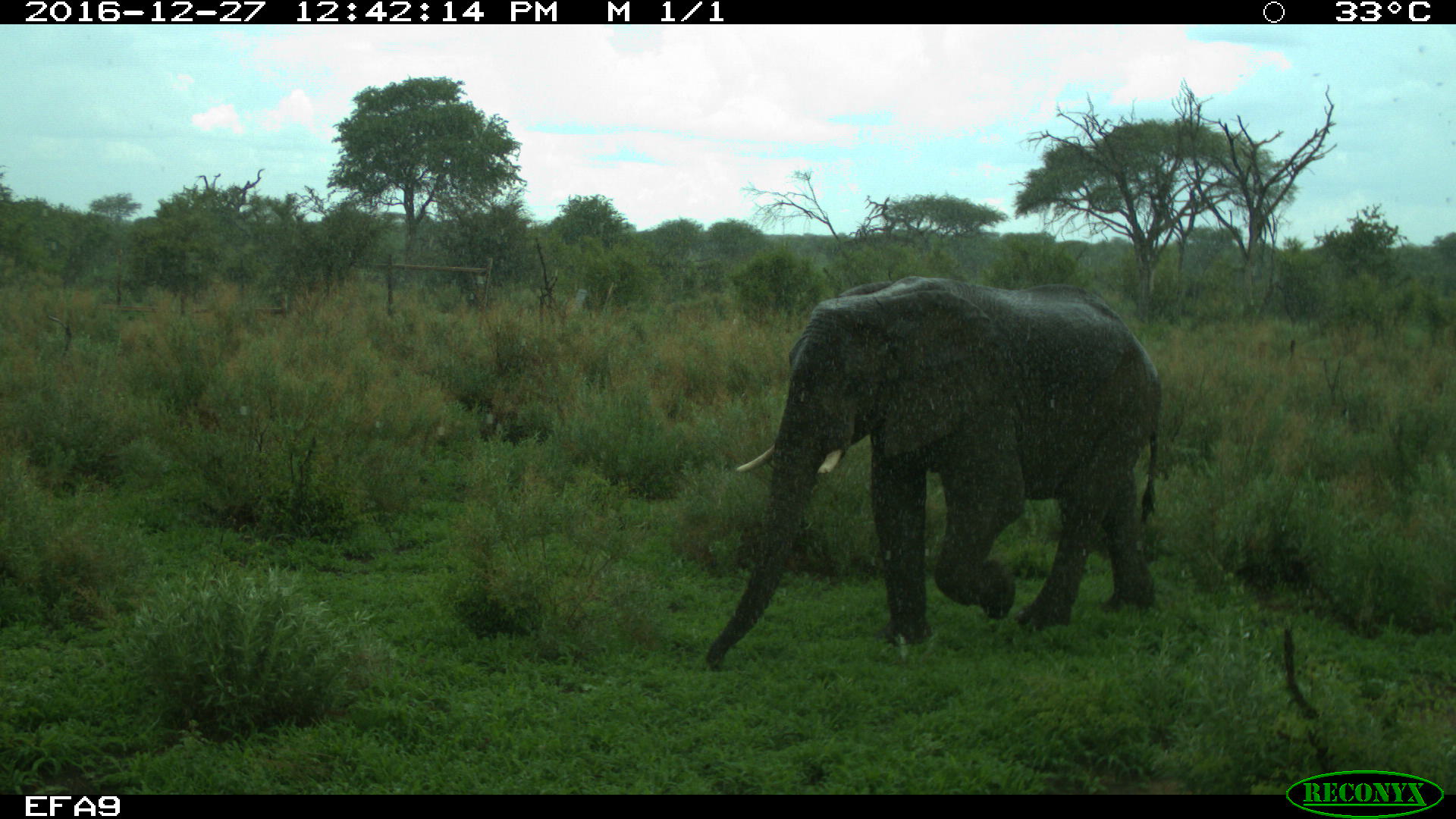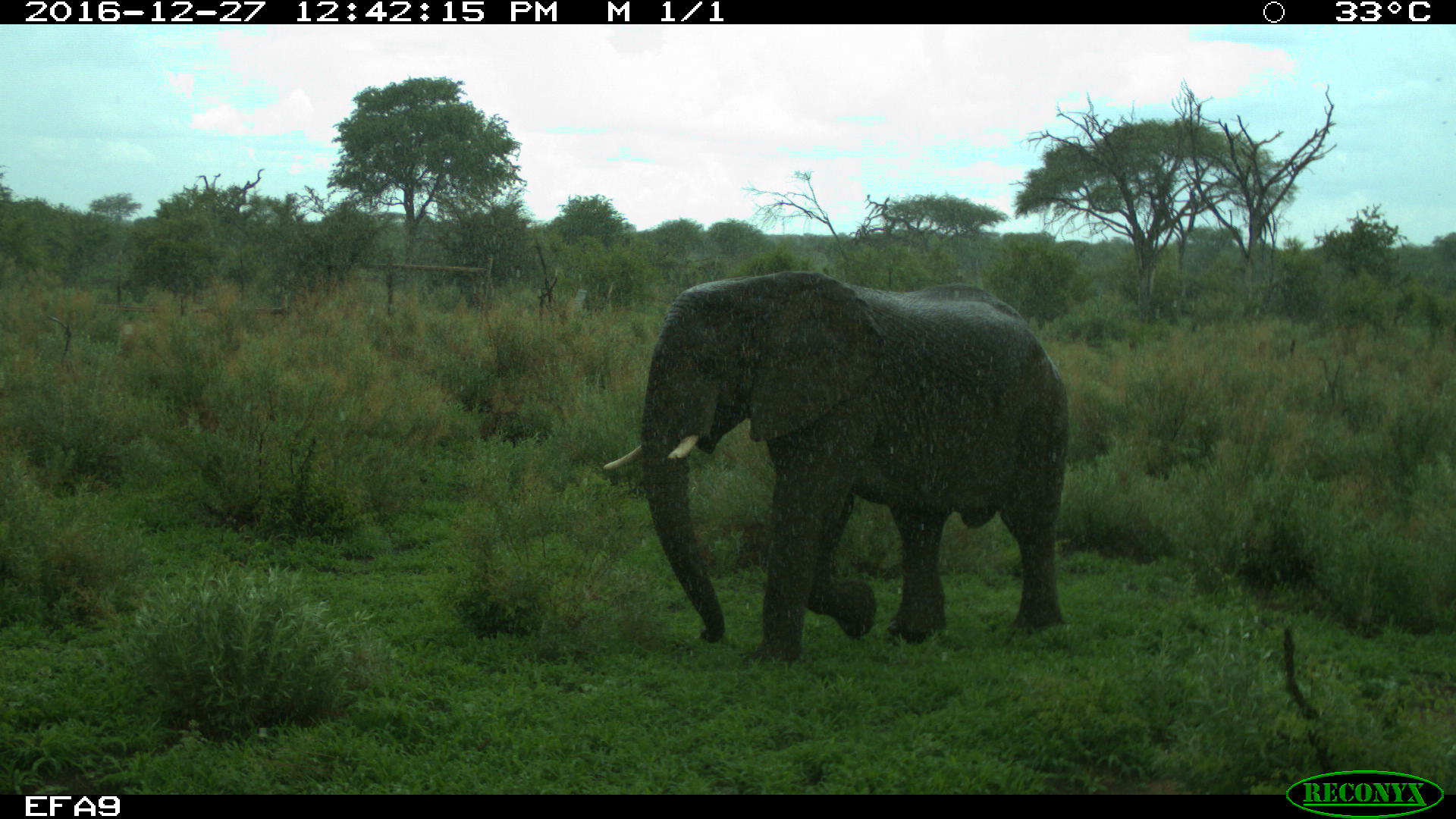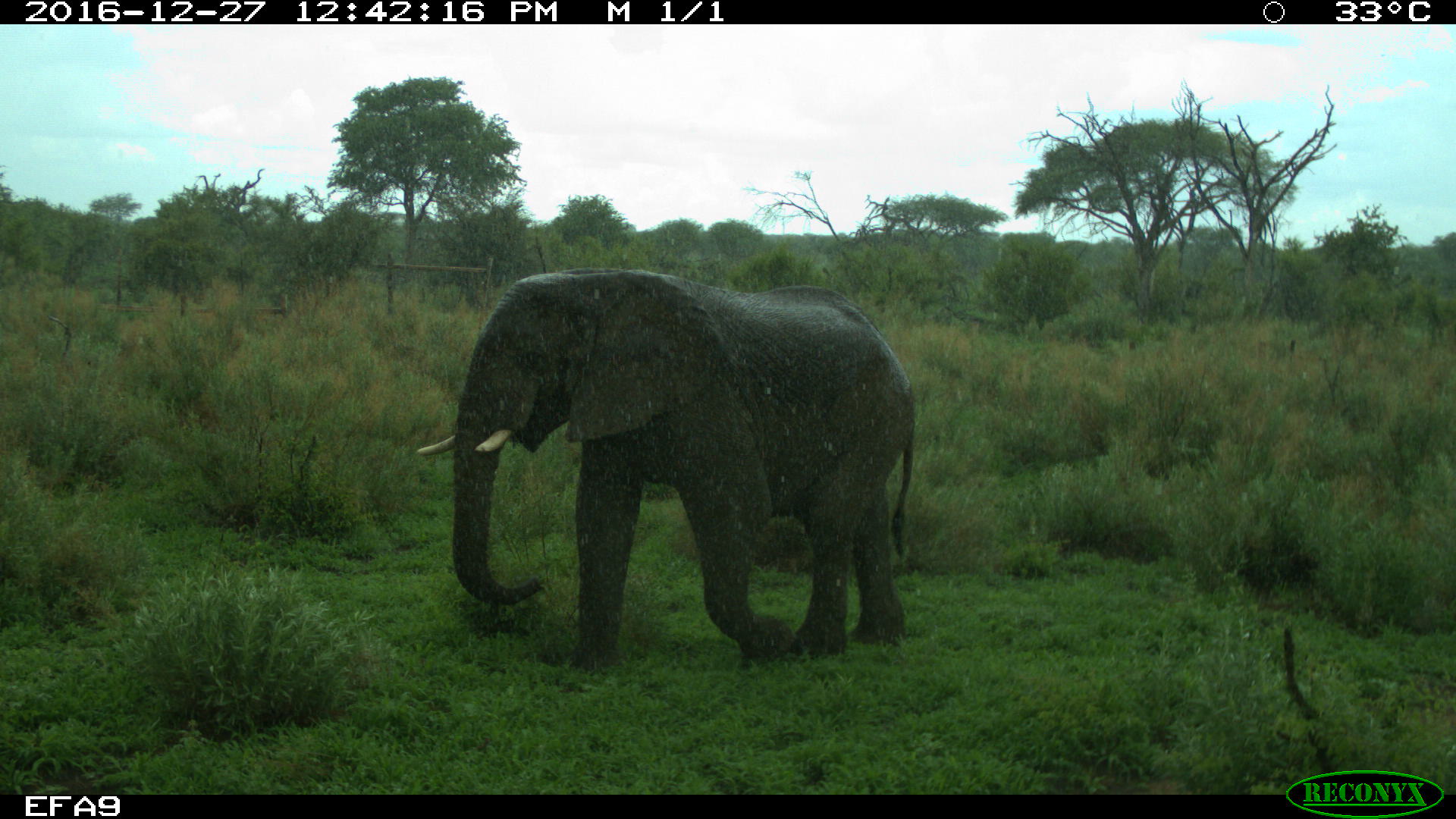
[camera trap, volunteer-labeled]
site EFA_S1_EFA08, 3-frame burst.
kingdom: Animalia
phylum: Chordata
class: Mammalia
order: Proboscidea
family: Elephantidae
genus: Loxodonta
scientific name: Loxodonta africana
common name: african bush elephant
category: elephant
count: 1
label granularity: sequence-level